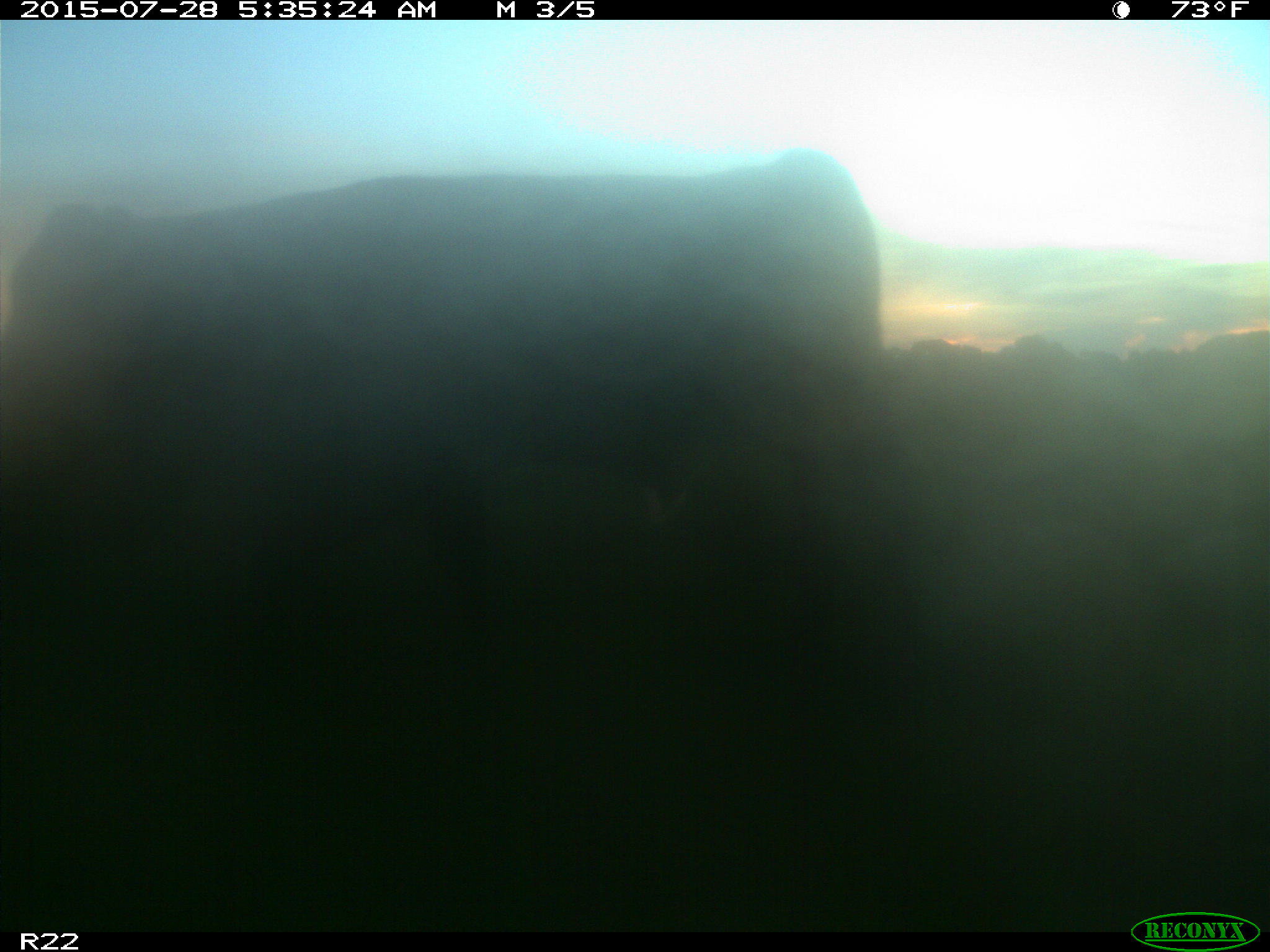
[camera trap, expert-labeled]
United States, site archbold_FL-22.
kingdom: Animalia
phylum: Chordata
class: Mammalia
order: Artiodactyla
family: Bovidae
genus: Bos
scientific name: Bos taurus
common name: domestic cow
Bos taurus (domestic cow).